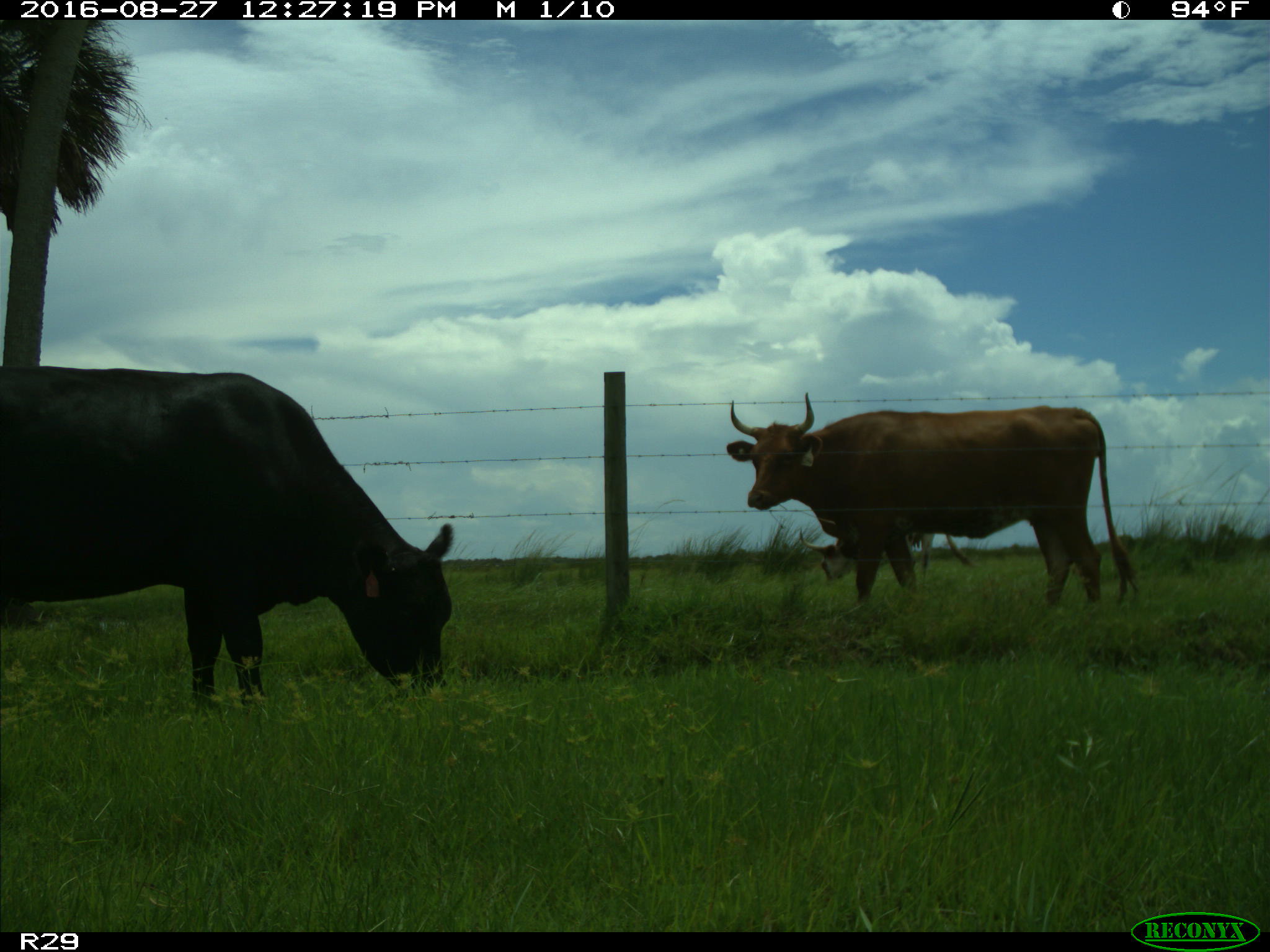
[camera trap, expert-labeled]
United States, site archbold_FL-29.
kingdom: Animalia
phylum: Chordata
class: Mammalia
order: Artiodactyla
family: Bovidae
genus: Bos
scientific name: Bos taurus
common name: domestic cow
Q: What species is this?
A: Bos taurus (domestic cow).